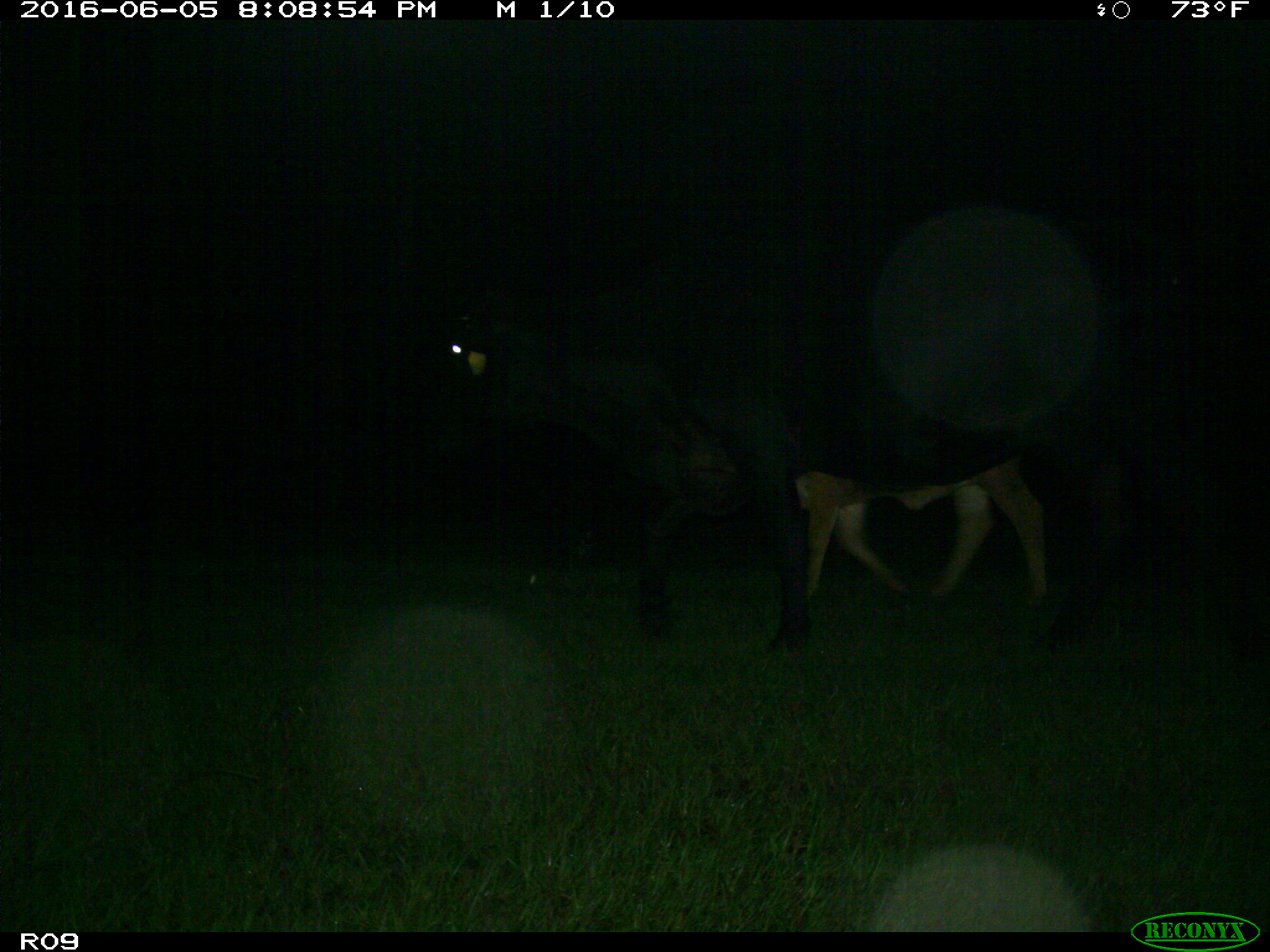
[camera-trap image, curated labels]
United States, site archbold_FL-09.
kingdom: Animalia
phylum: Chordata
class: Mammalia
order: Artiodactyla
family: Bovidae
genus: Bos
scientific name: Bos taurus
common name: domestic cow